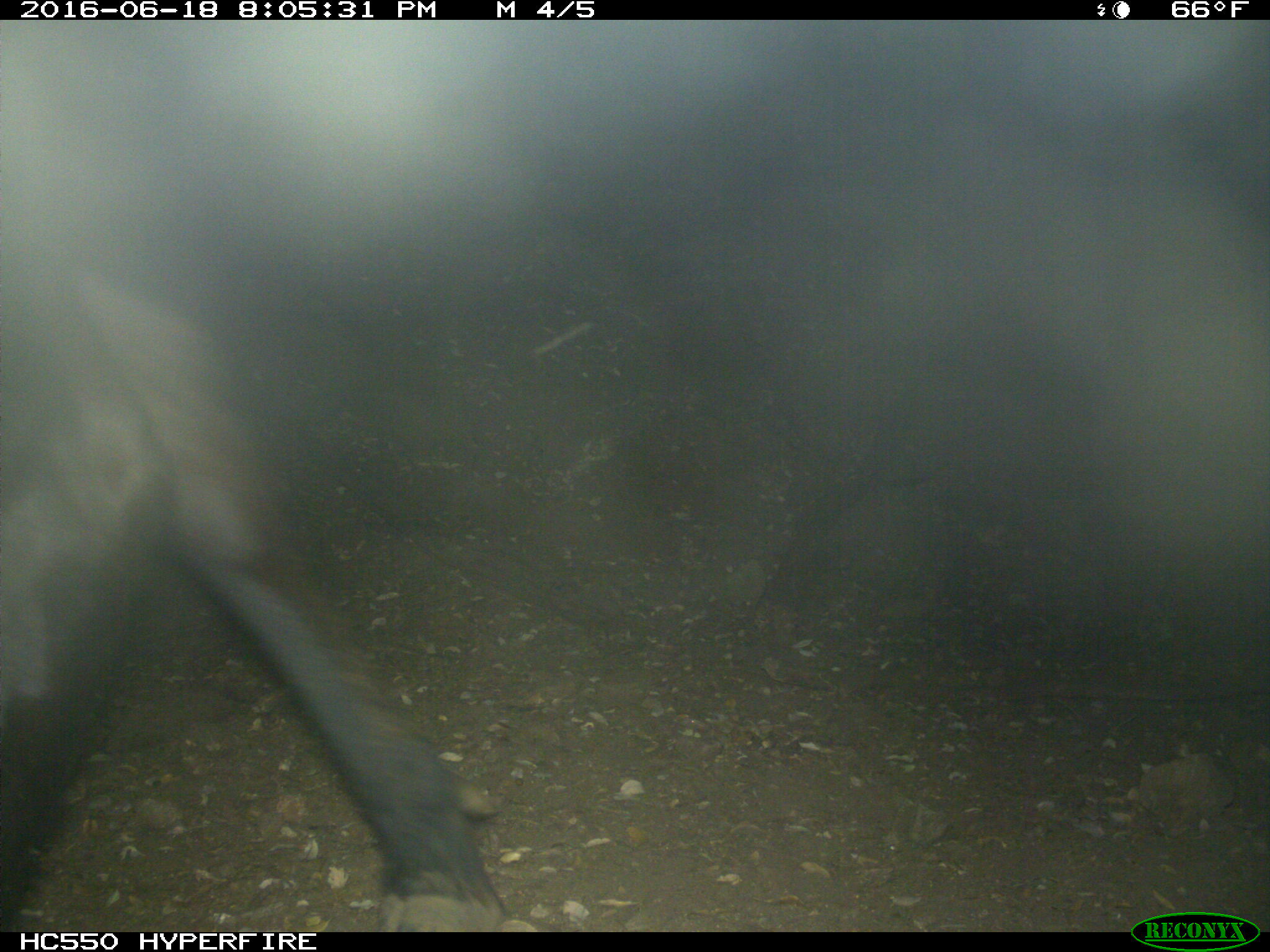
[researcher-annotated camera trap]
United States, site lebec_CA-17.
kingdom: Animalia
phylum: Chordata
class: Mammalia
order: Artiodactyla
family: Bovidae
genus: Bos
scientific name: Bos taurus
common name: domestic cow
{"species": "Bos taurus (domestic cow)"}